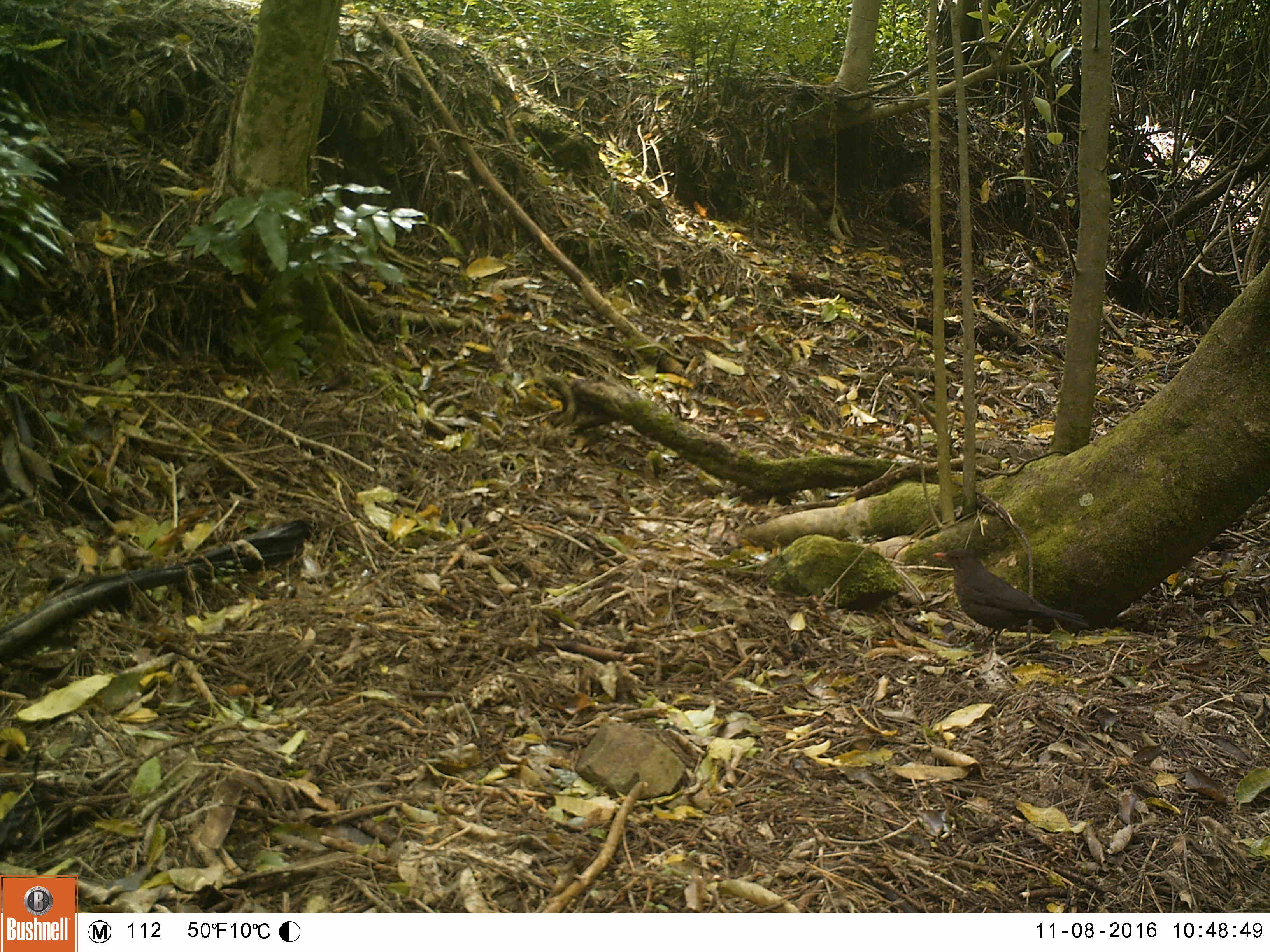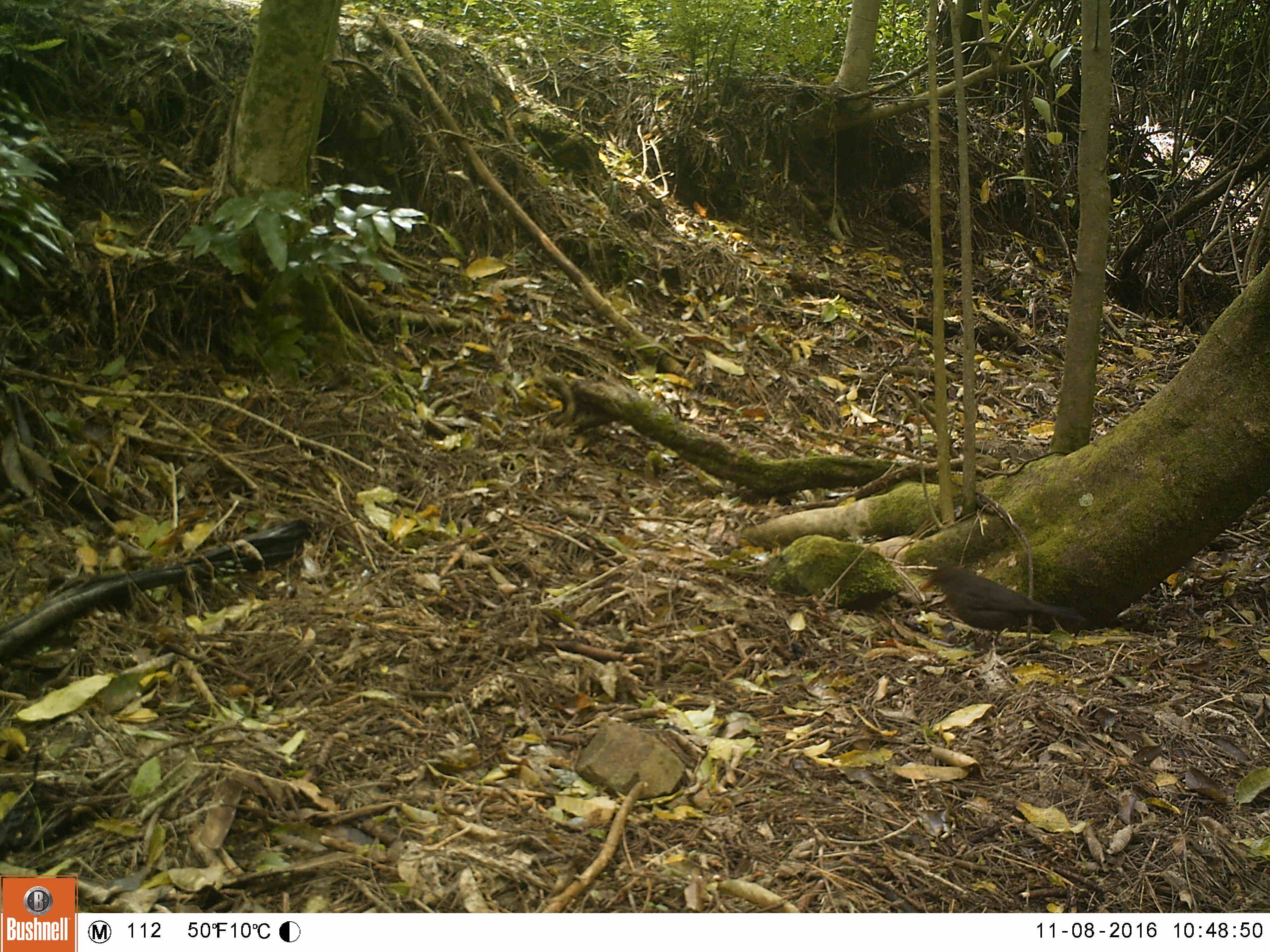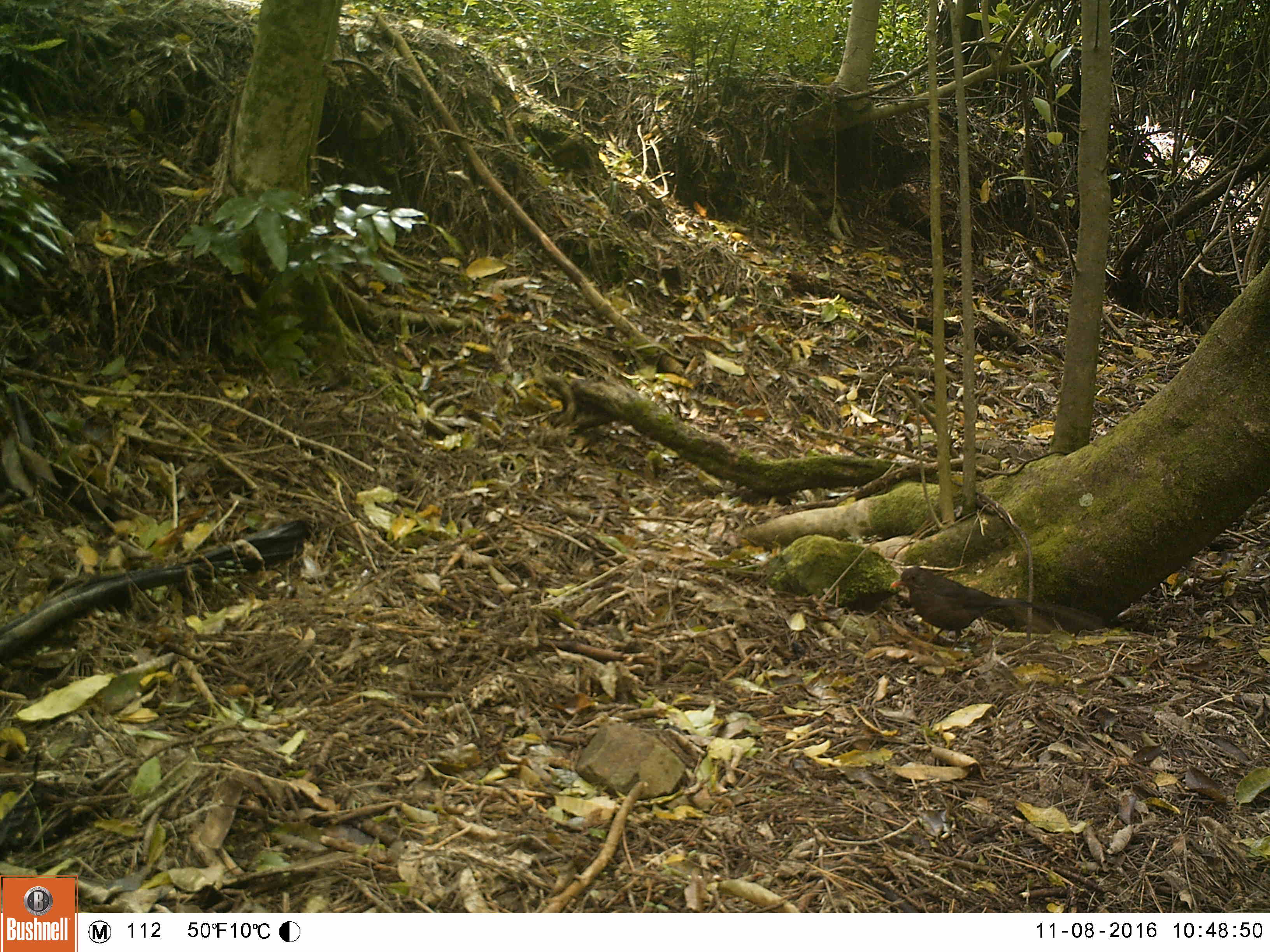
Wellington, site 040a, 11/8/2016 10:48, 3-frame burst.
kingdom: Animalia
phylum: Chordata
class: Aves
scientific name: Aves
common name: bird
Bird (Aves).